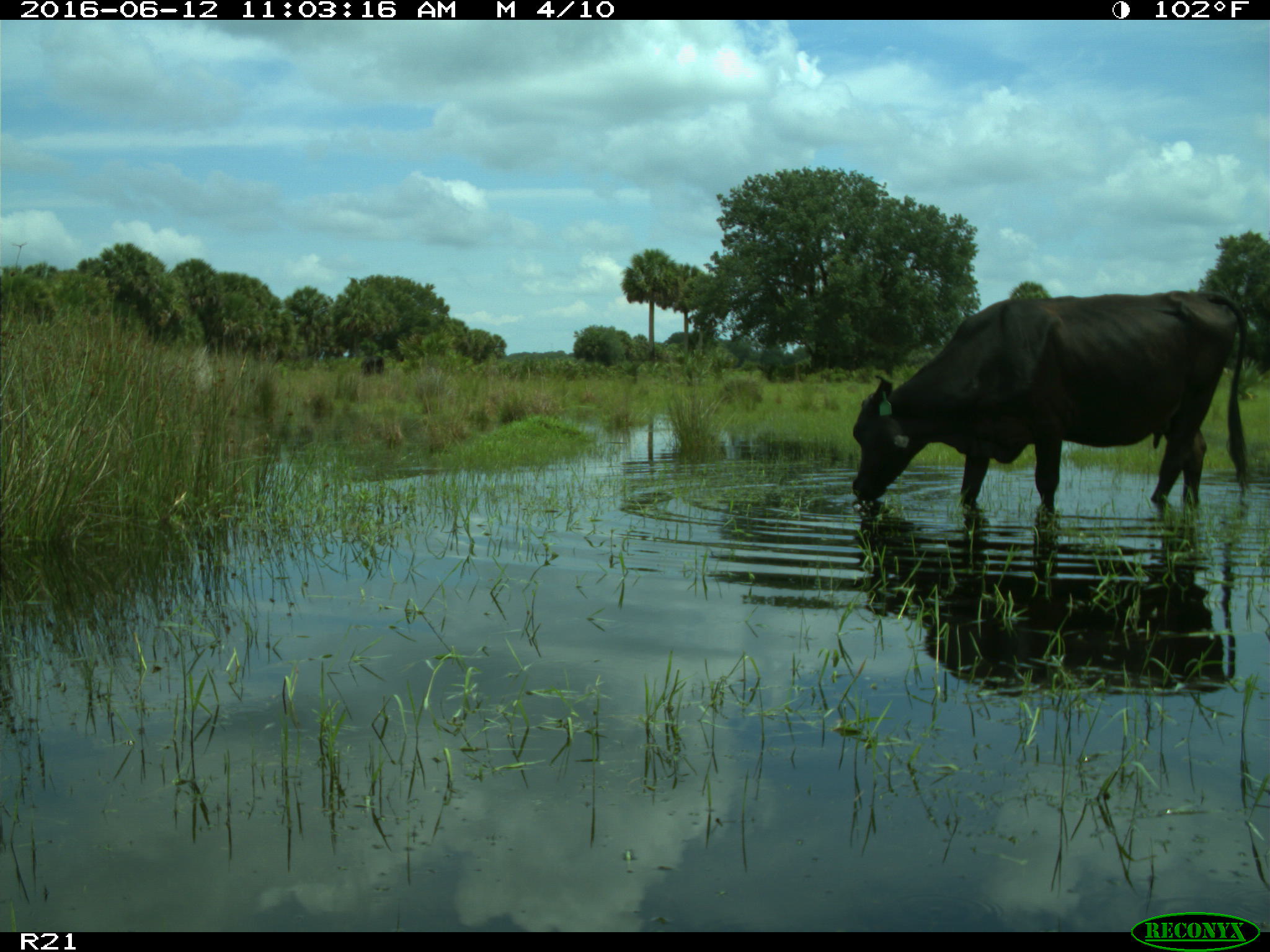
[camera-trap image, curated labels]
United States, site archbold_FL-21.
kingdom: Animalia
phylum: Chordata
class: Mammalia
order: Artiodactyla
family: Bovidae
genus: Bos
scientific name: Bos taurus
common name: domestic cow